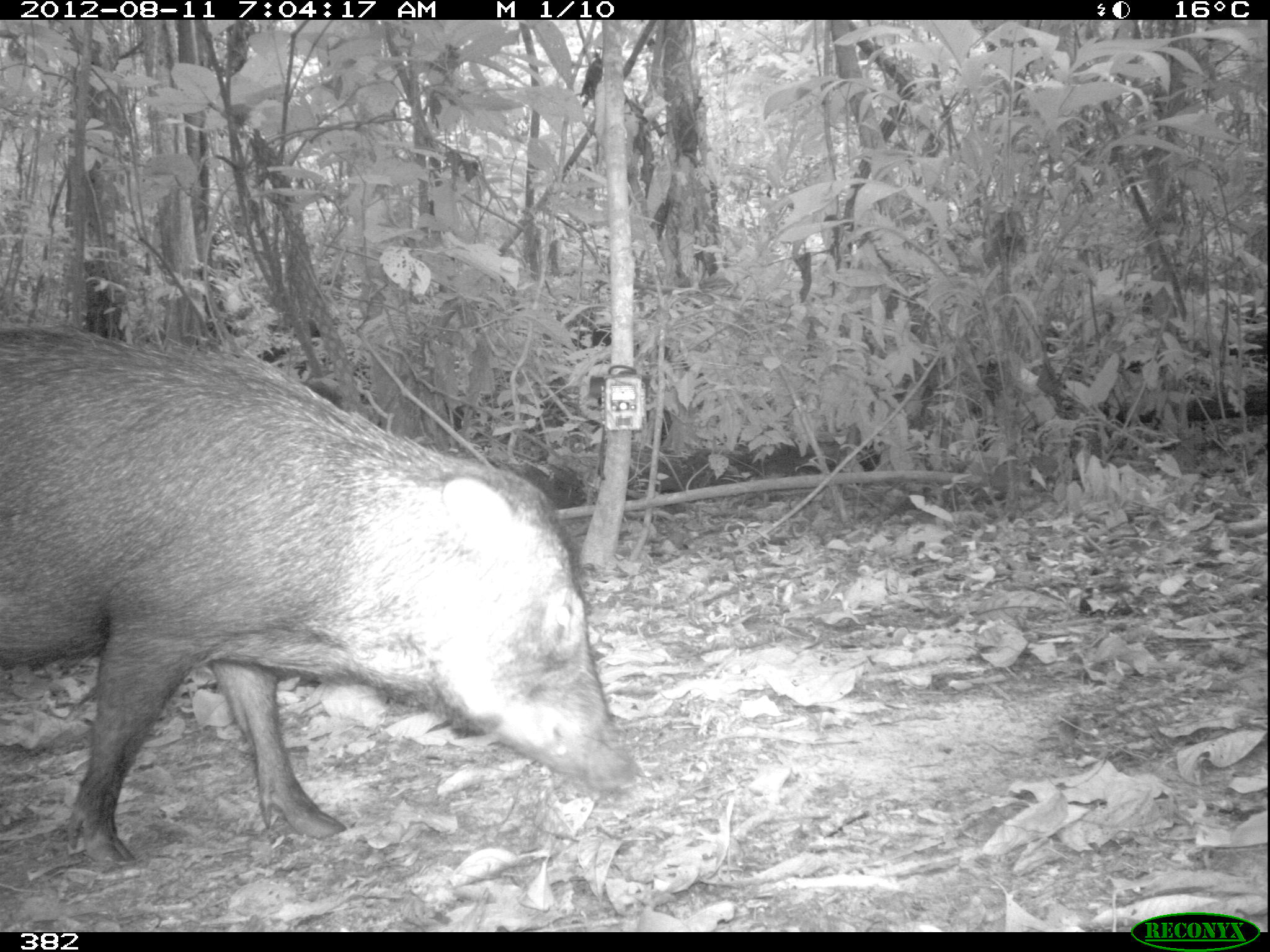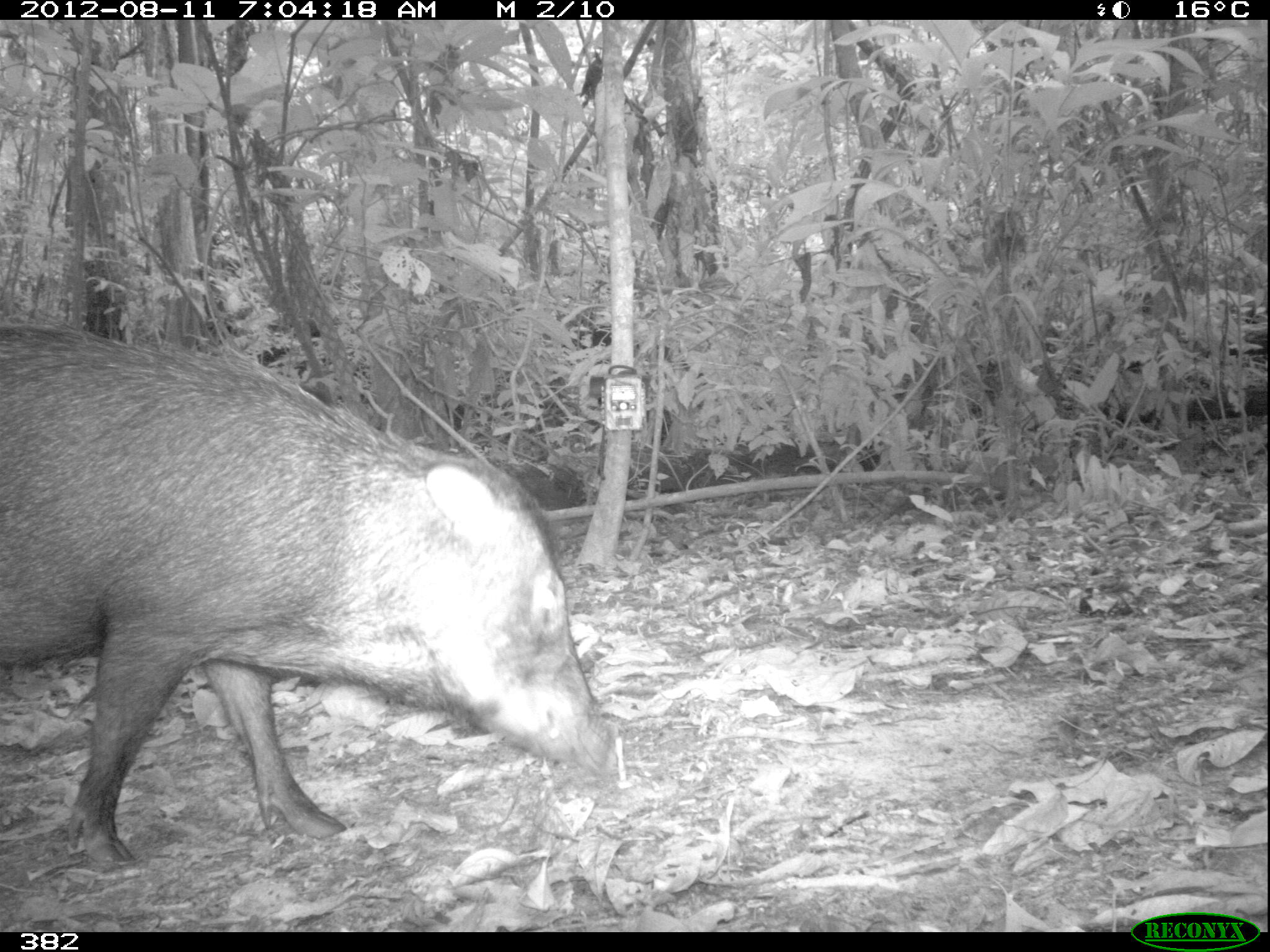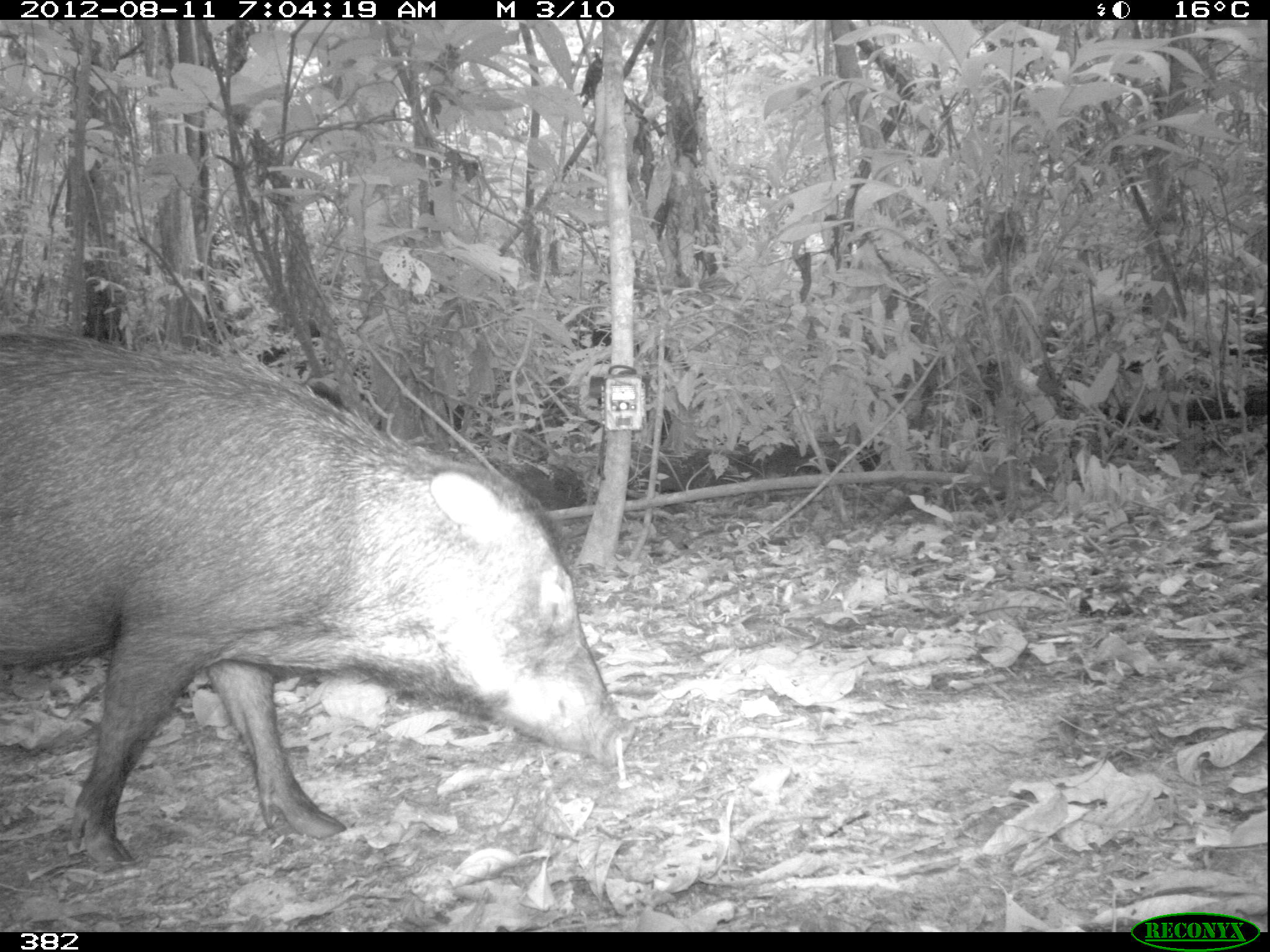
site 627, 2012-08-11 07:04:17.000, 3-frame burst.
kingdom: Animalia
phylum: Chordata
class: Mammalia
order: Artiodactyla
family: Tayassuidae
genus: Tayassu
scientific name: Tayassu pecari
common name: white-lipped peccary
Tayassu pecari (white-lipped peccary).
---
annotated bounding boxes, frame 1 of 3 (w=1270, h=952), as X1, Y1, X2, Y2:
tayassu pecari: 0, 322, 641, 867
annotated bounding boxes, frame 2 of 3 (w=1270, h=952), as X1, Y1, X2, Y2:
tayassu pecari: 0, 319, 613, 867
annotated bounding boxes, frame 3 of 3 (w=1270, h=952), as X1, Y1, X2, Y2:
tayassu pecari: 0, 329, 634, 868